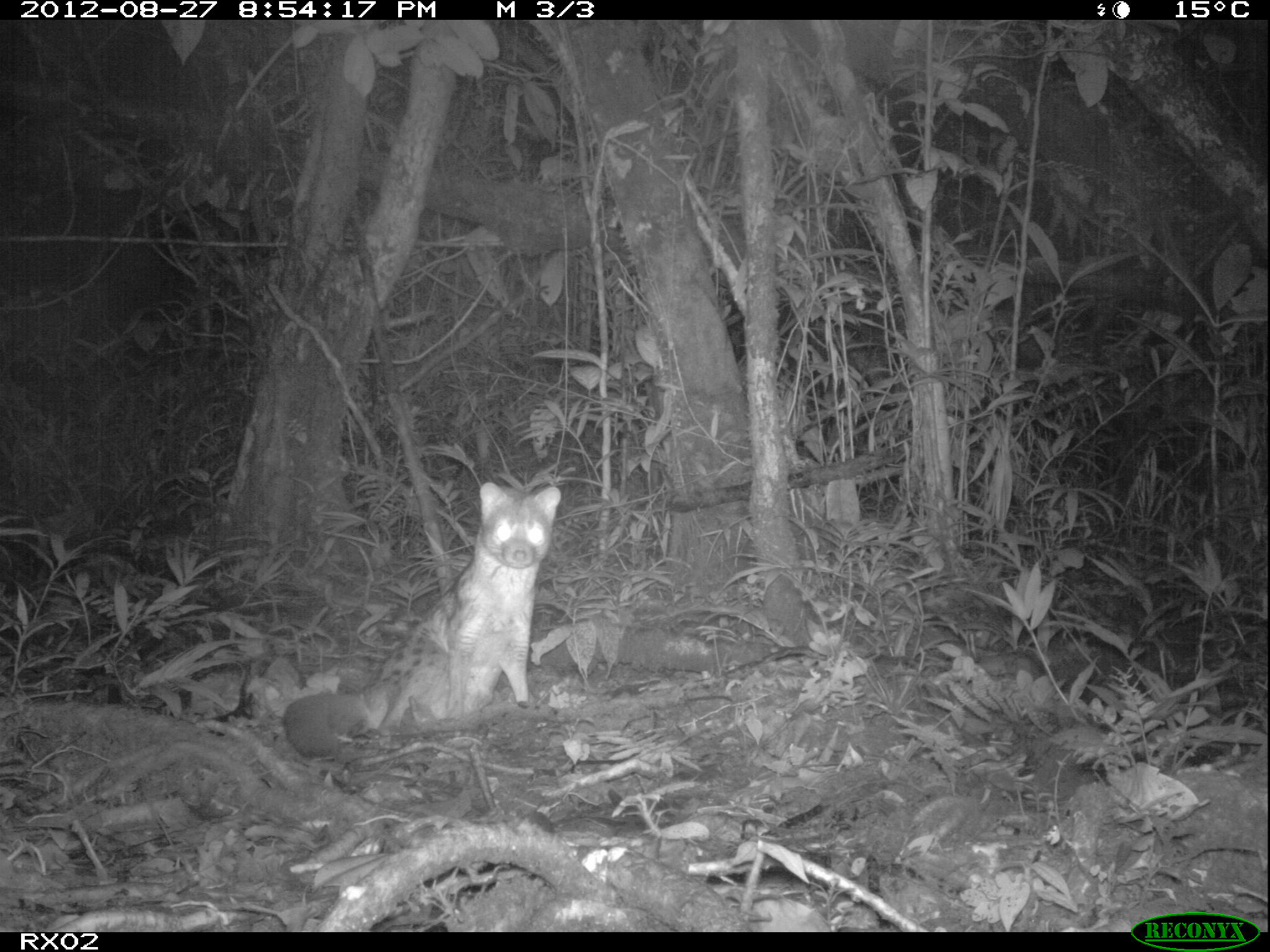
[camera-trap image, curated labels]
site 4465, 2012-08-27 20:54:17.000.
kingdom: Animalia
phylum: Chordata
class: Mammalia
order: Carnivora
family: Eupleridae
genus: Fossa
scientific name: Fossa fossana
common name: fanaloka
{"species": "Fossa fossana (fanaloka)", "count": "1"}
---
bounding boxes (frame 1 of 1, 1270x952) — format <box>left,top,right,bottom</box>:
fossa fossana: <box>281,477,561,761</box>